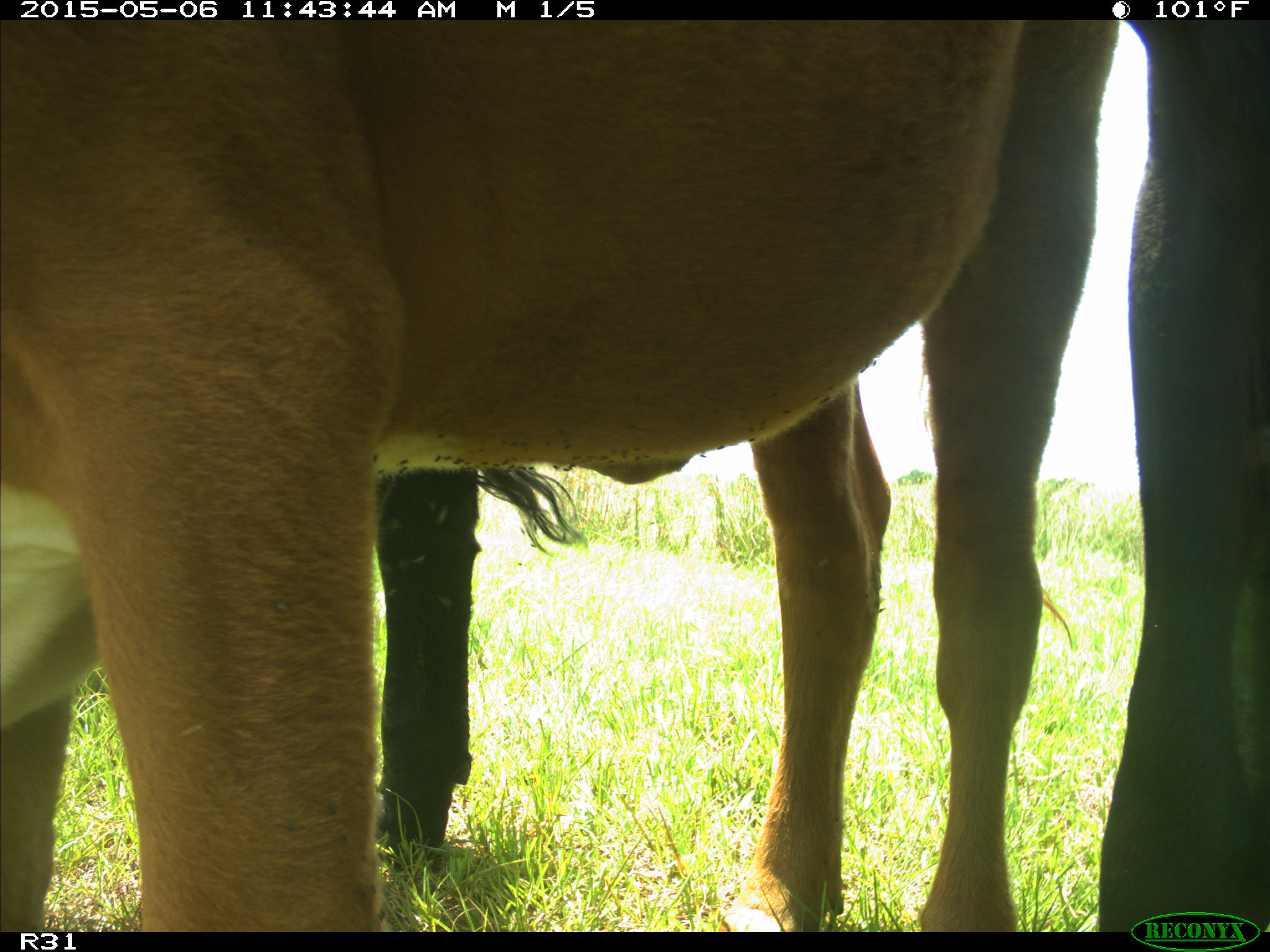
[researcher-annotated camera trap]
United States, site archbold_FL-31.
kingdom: Animalia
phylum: Chordata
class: Mammalia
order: Artiodactyla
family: Bovidae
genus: Bos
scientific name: Bos taurus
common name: domestic cow